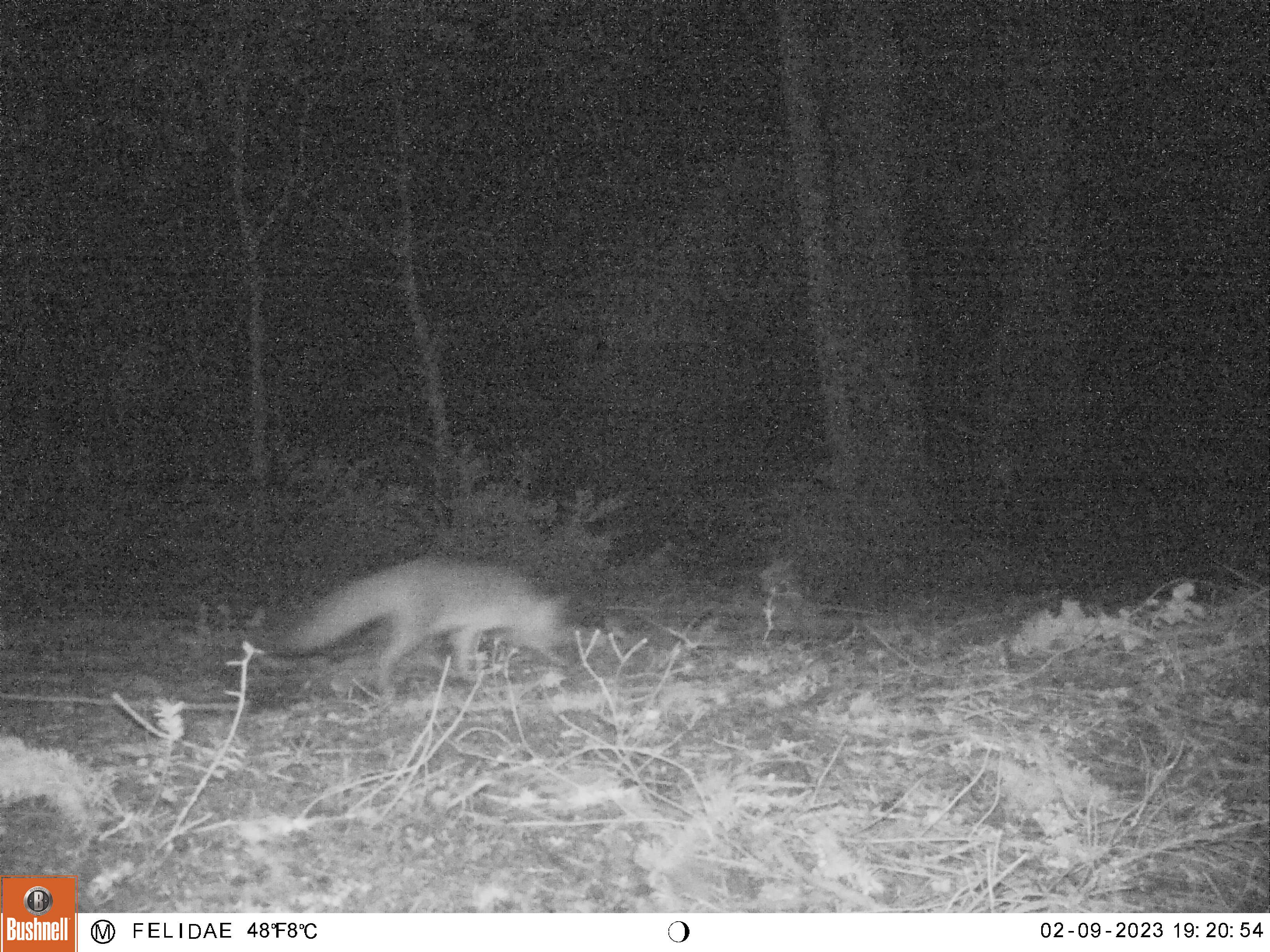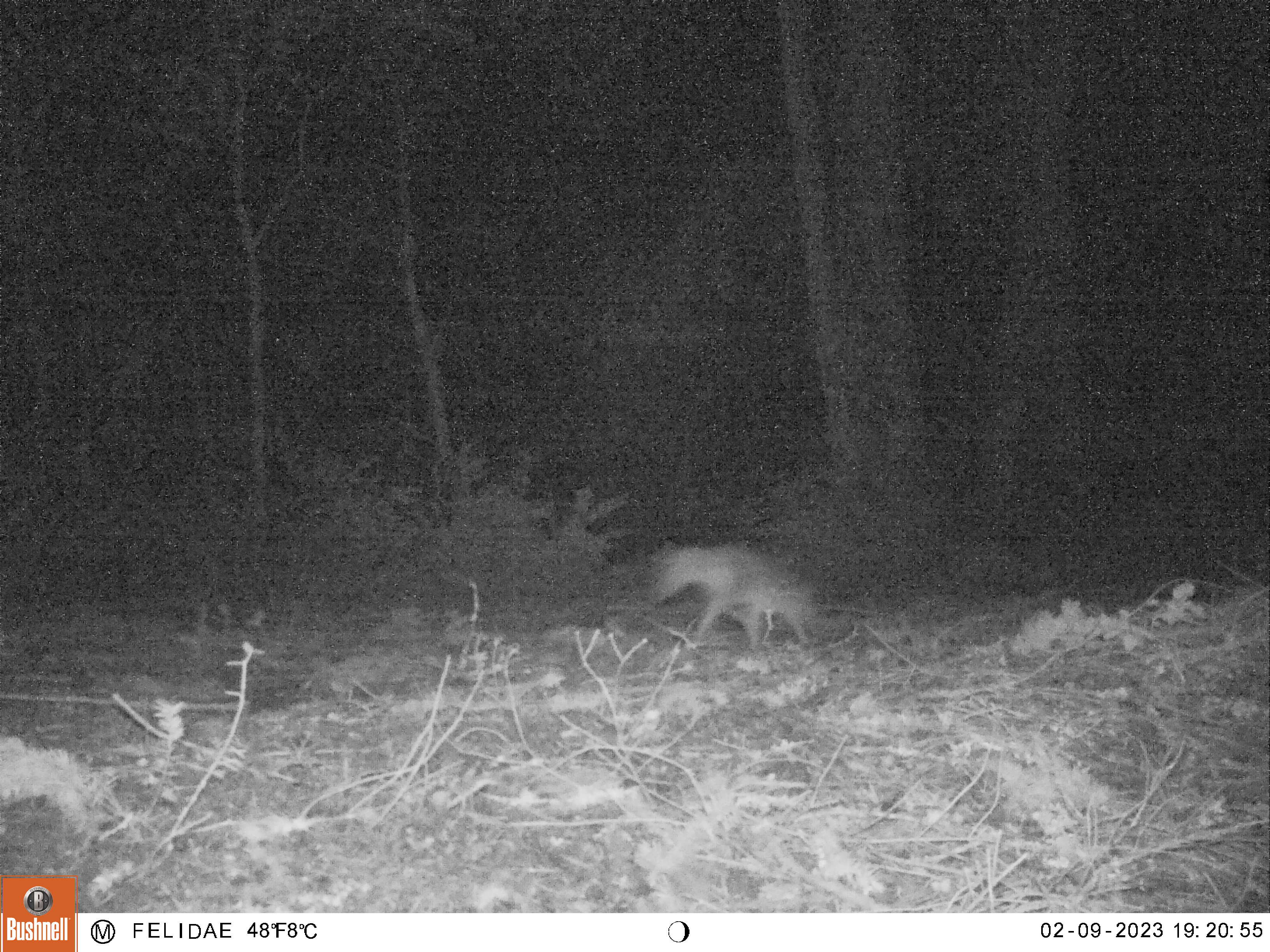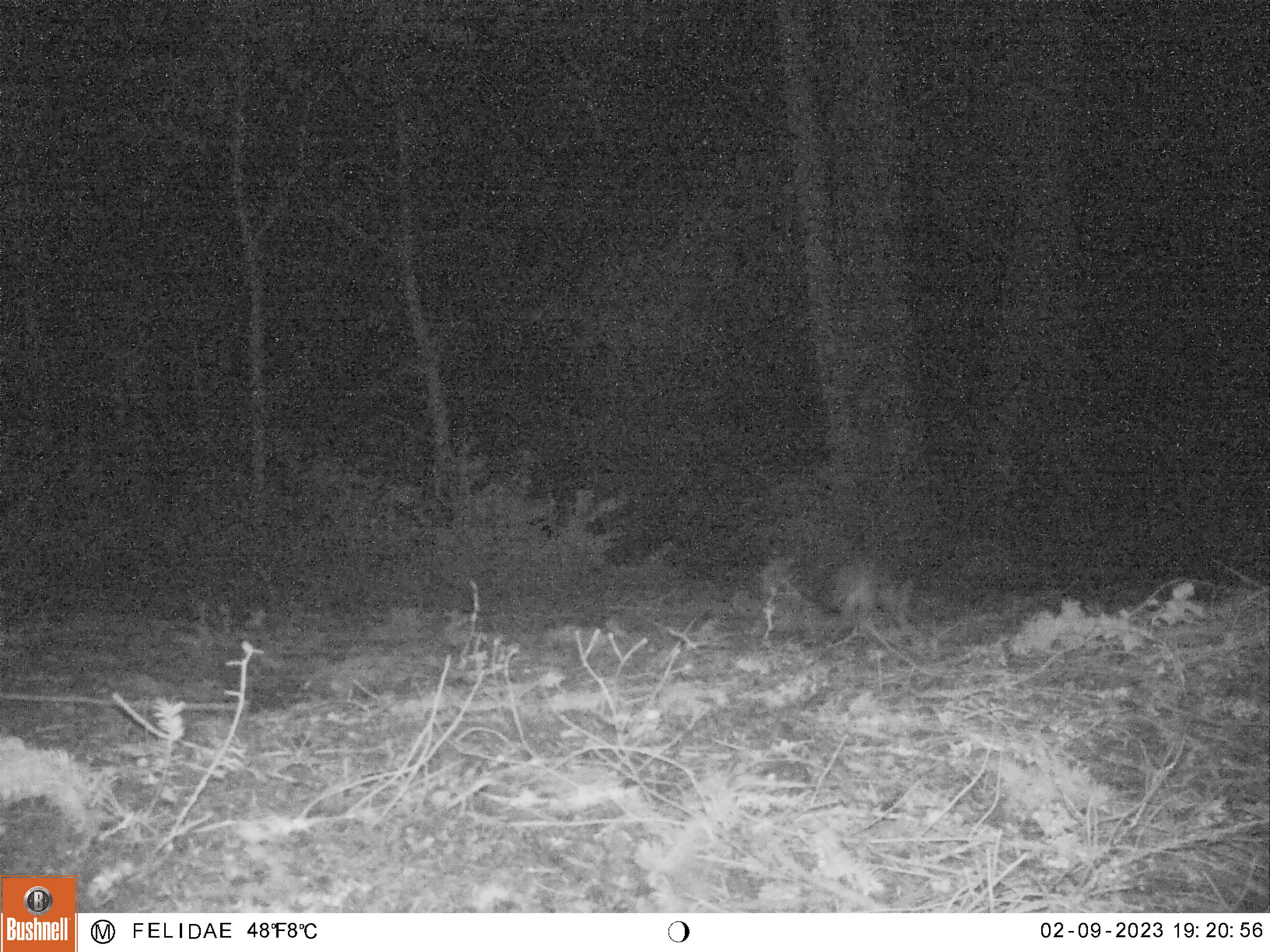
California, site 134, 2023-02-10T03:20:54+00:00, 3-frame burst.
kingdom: Animalia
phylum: Chordata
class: Mammalia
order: Carnivora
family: Canidae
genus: Urocyon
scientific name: Urocyon cinereoargenteus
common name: gray fox